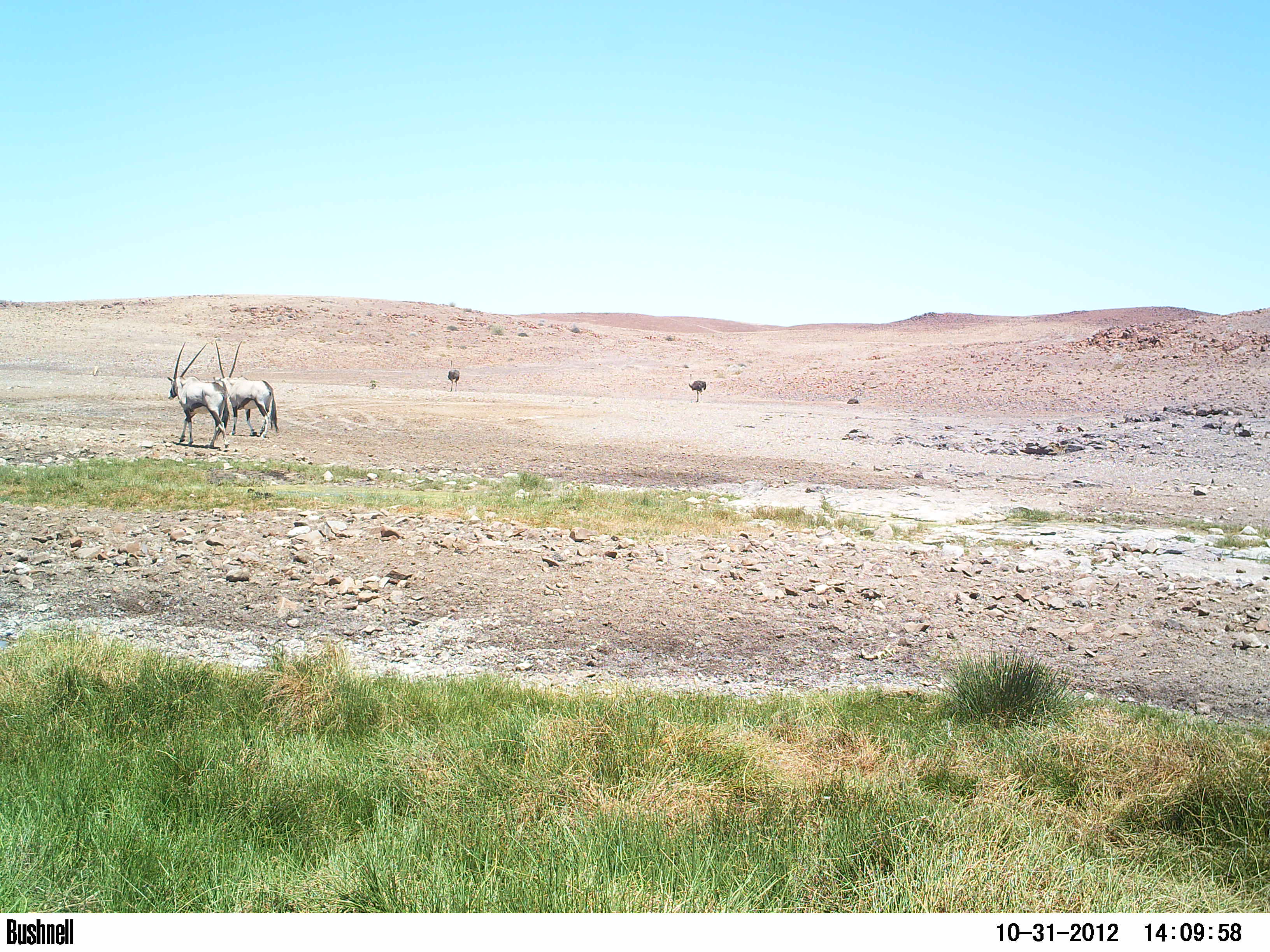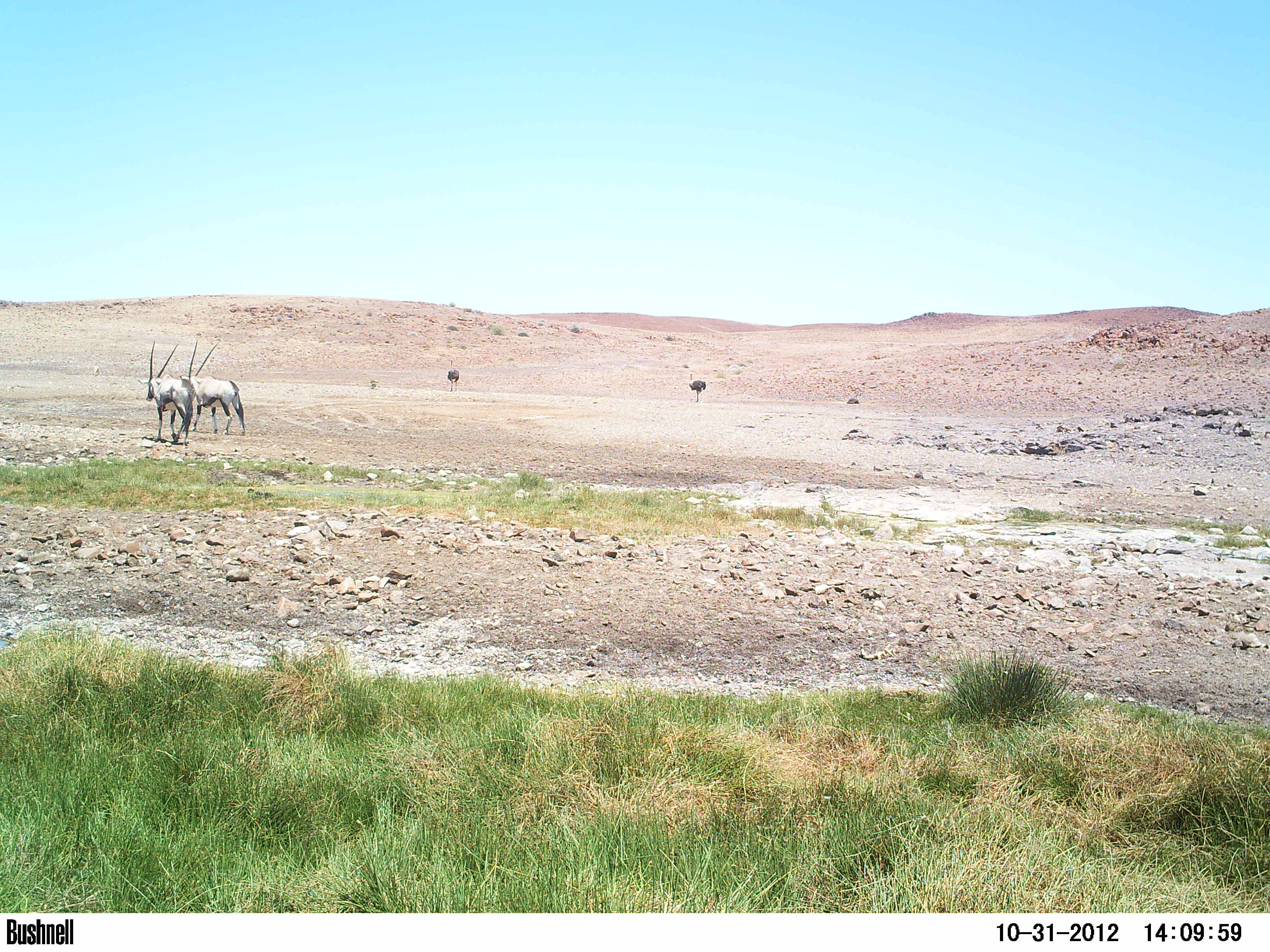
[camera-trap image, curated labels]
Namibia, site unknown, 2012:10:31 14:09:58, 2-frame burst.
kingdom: Animalia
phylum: Chordata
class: Mammalia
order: Artiodactyla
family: Bovidae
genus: Oryx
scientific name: Oryx gazella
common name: gemsbok